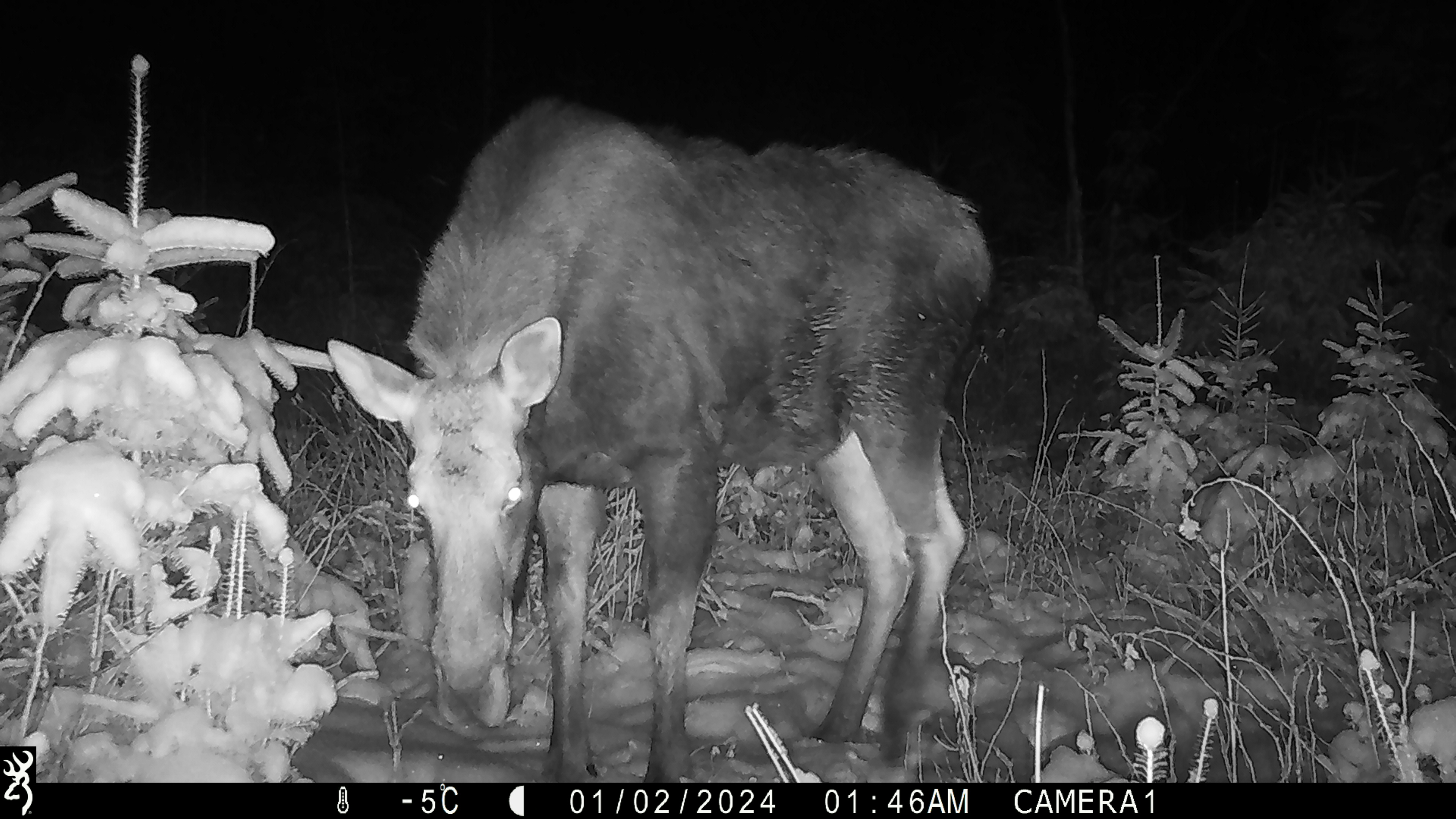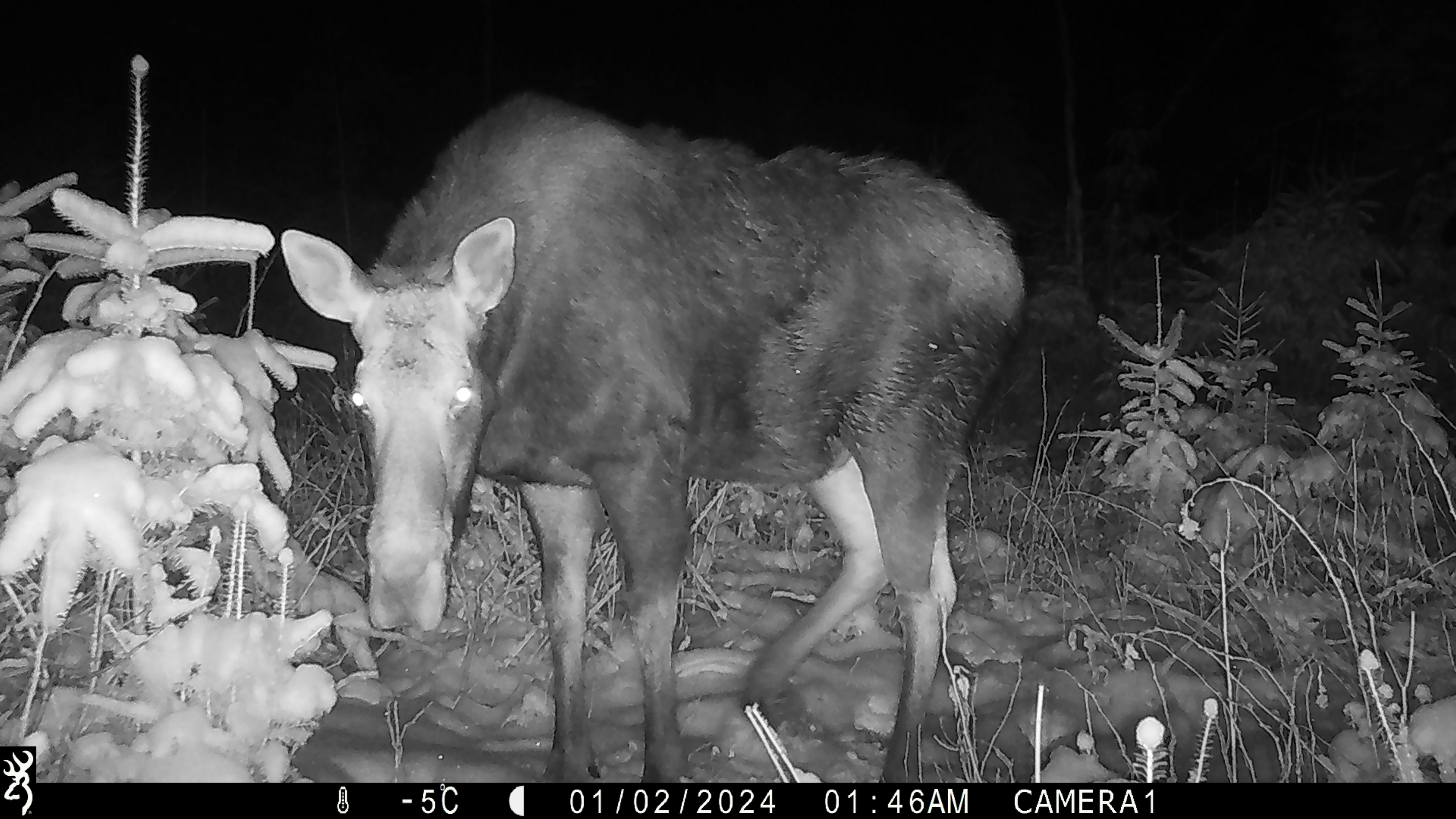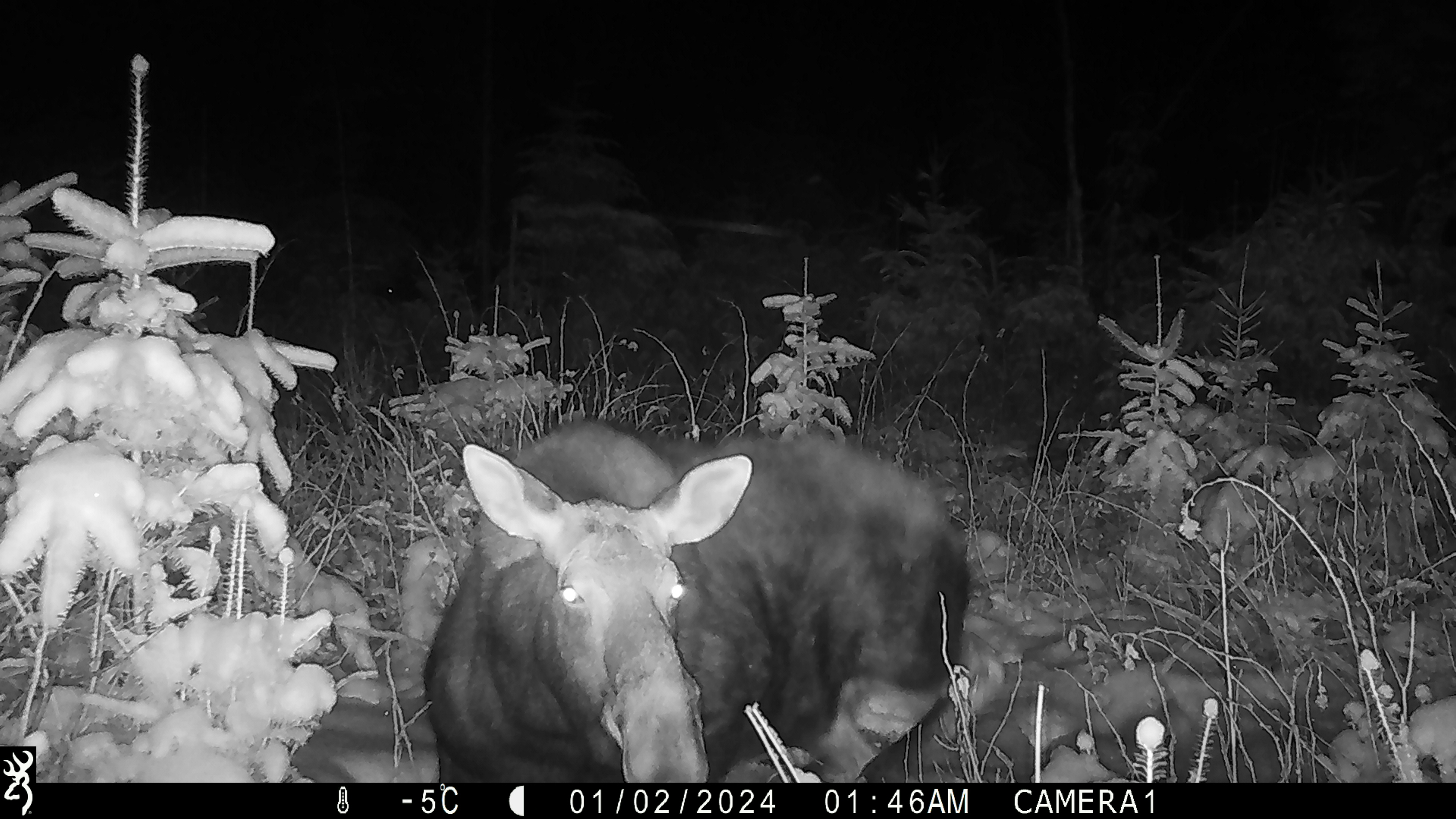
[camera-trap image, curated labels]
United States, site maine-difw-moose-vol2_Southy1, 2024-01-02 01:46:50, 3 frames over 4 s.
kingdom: Animalia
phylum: Chordata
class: Mammalia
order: Artiodactyla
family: Cervidae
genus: Alces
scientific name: Alces alces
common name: moose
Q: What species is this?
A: Moose (Alces alces).